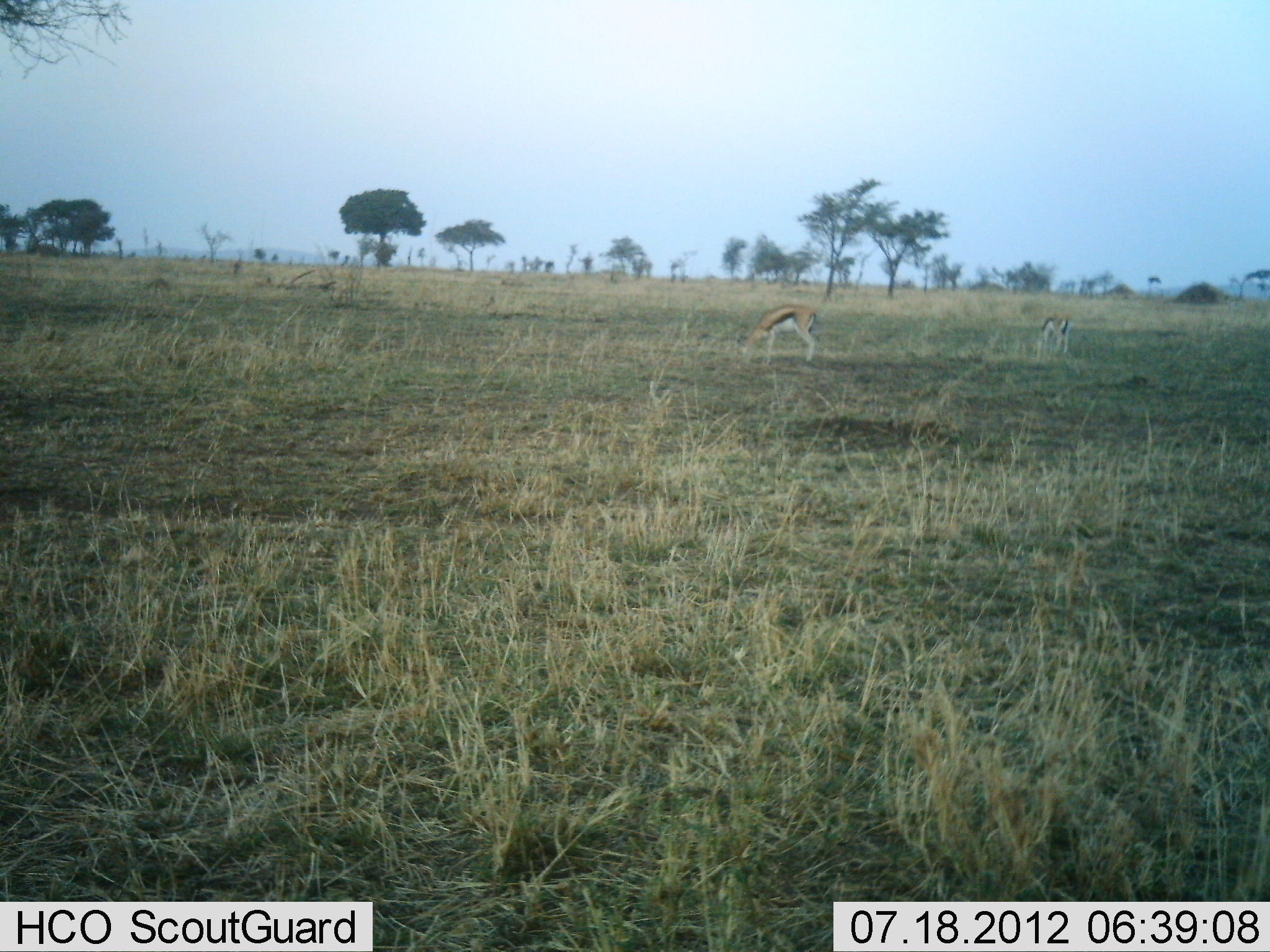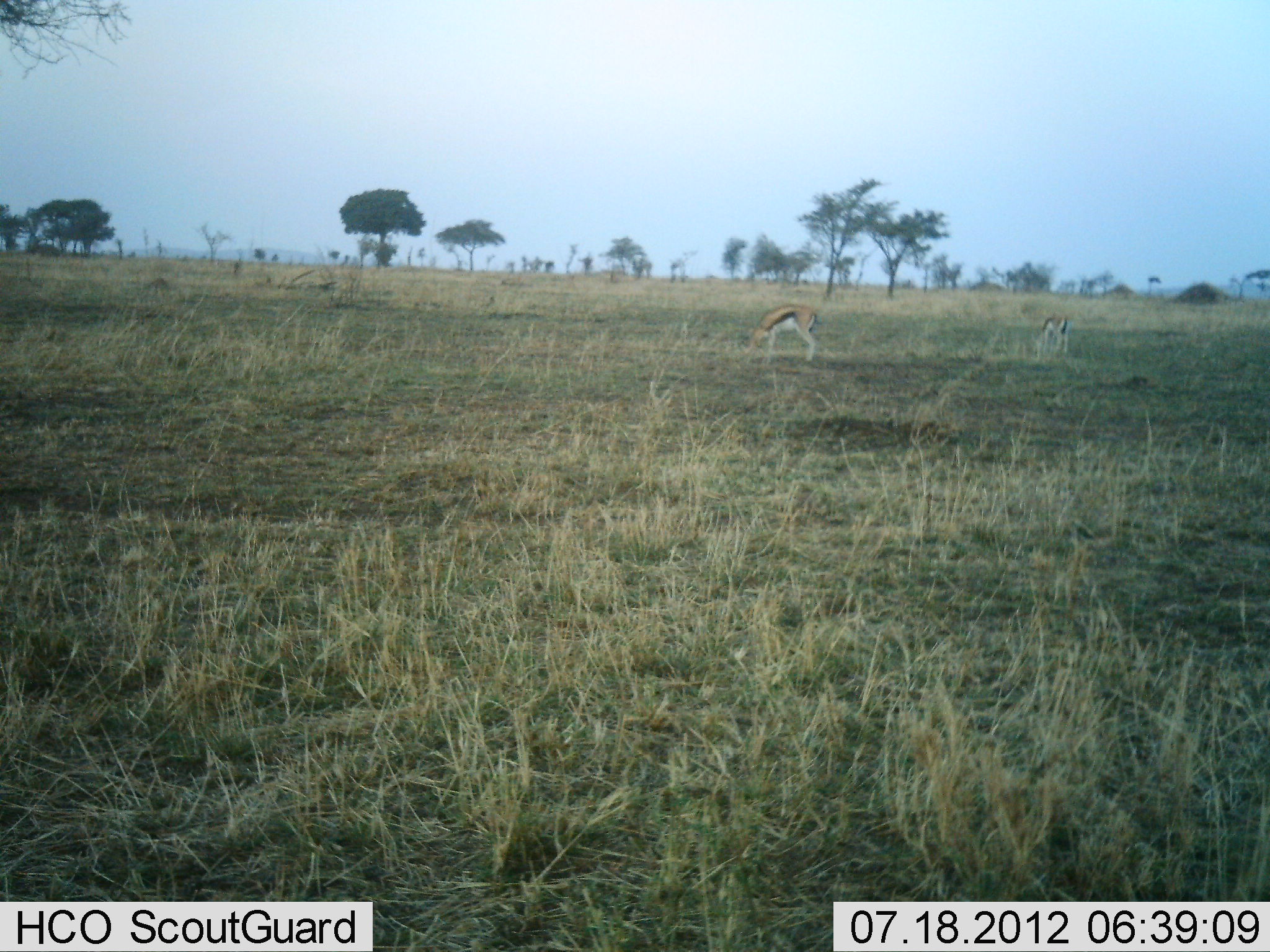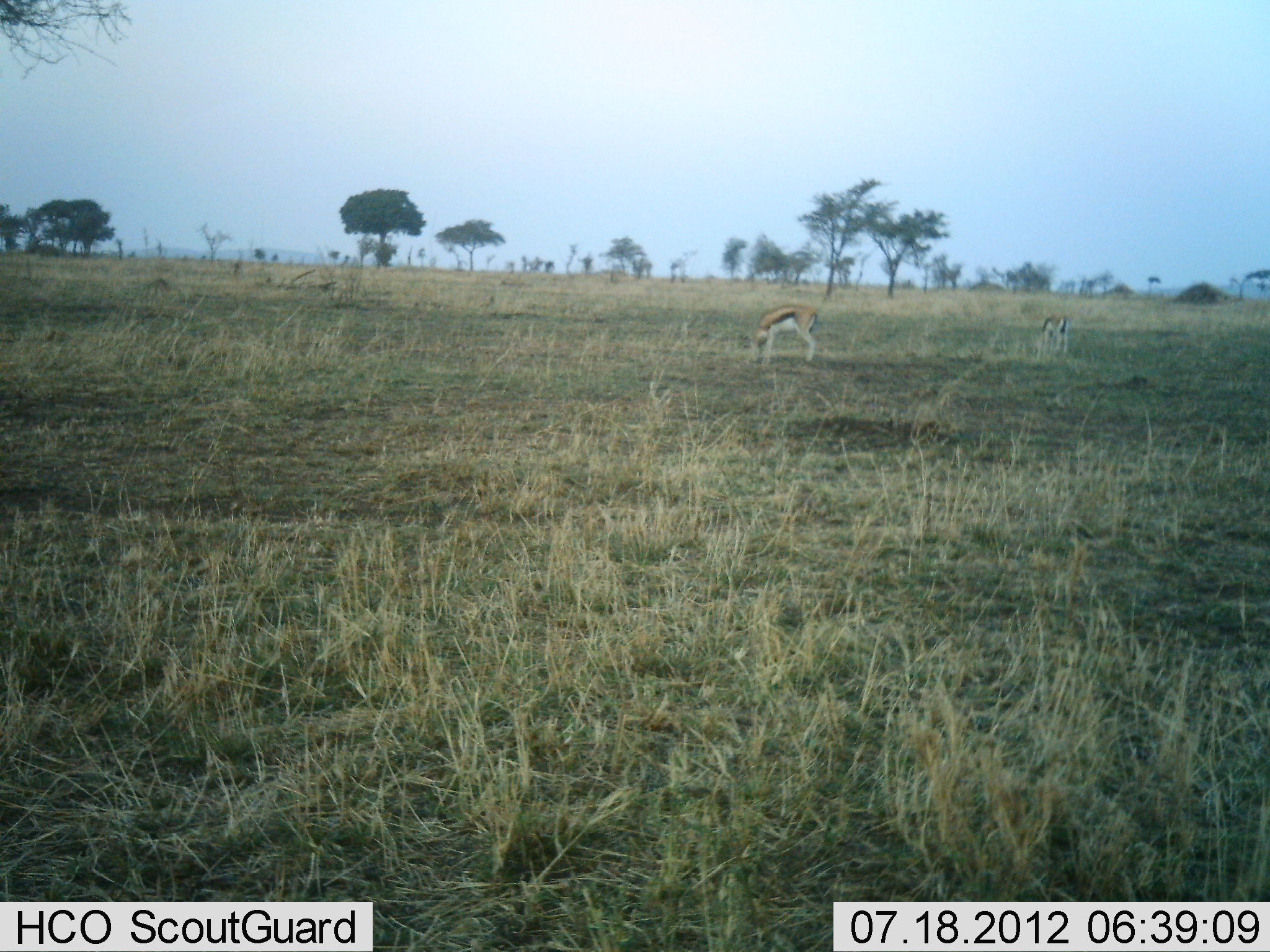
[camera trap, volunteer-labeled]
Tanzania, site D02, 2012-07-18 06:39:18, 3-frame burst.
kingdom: Animalia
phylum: Chordata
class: Mammalia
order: Artiodactyla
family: Bovidae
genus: Eudorcas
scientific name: Eudorcas thomsonii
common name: thomson's gazelle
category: gazellethomsons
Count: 2.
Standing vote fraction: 40%.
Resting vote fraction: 0%.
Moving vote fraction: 0%.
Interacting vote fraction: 0%.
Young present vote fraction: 0%.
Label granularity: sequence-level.